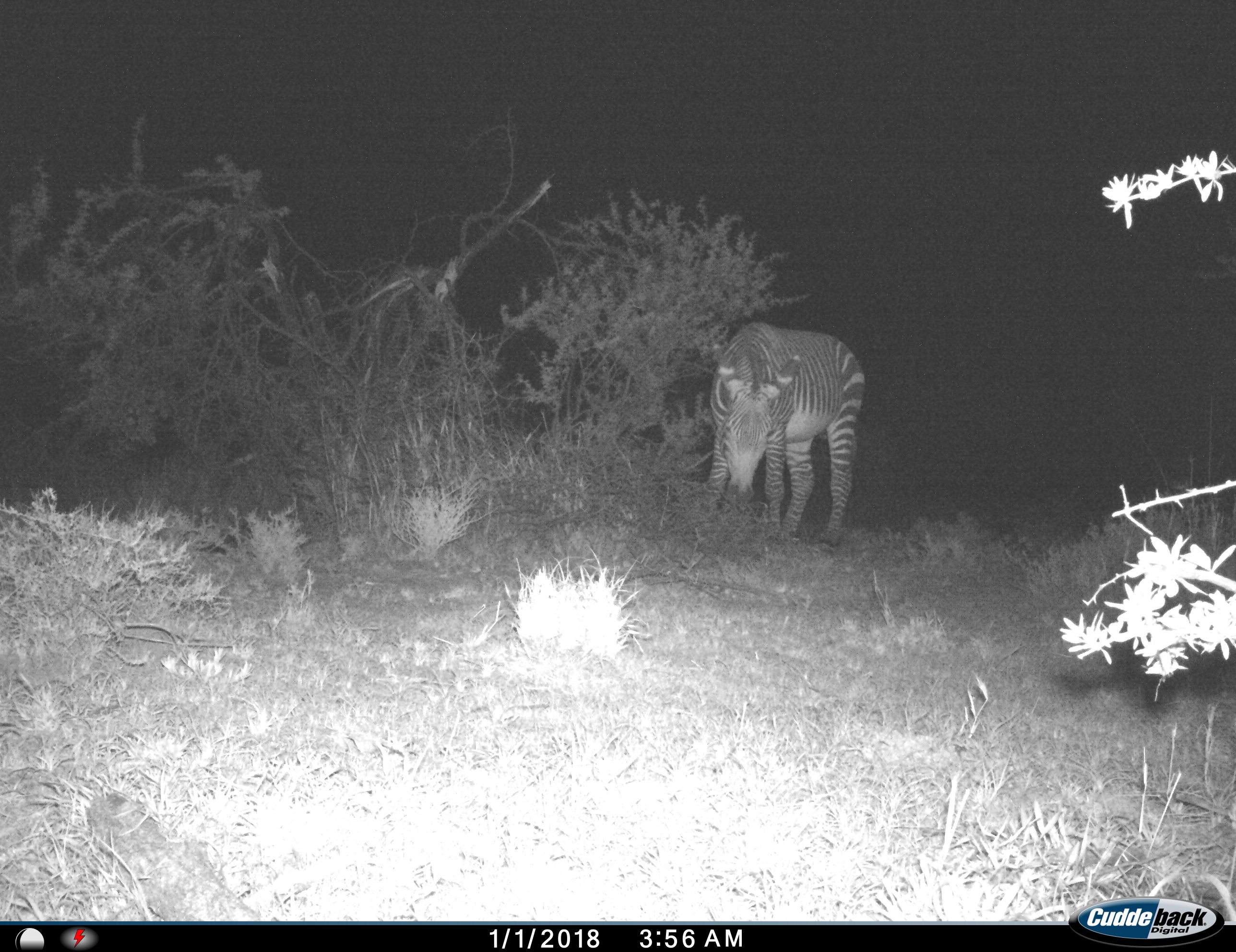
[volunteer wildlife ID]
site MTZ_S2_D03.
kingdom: Animalia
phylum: Chordata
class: Mammalia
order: Perissodactyla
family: Equidae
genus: Equus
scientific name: Equus zebra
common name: mountain zebra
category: zebramountain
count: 1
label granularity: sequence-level